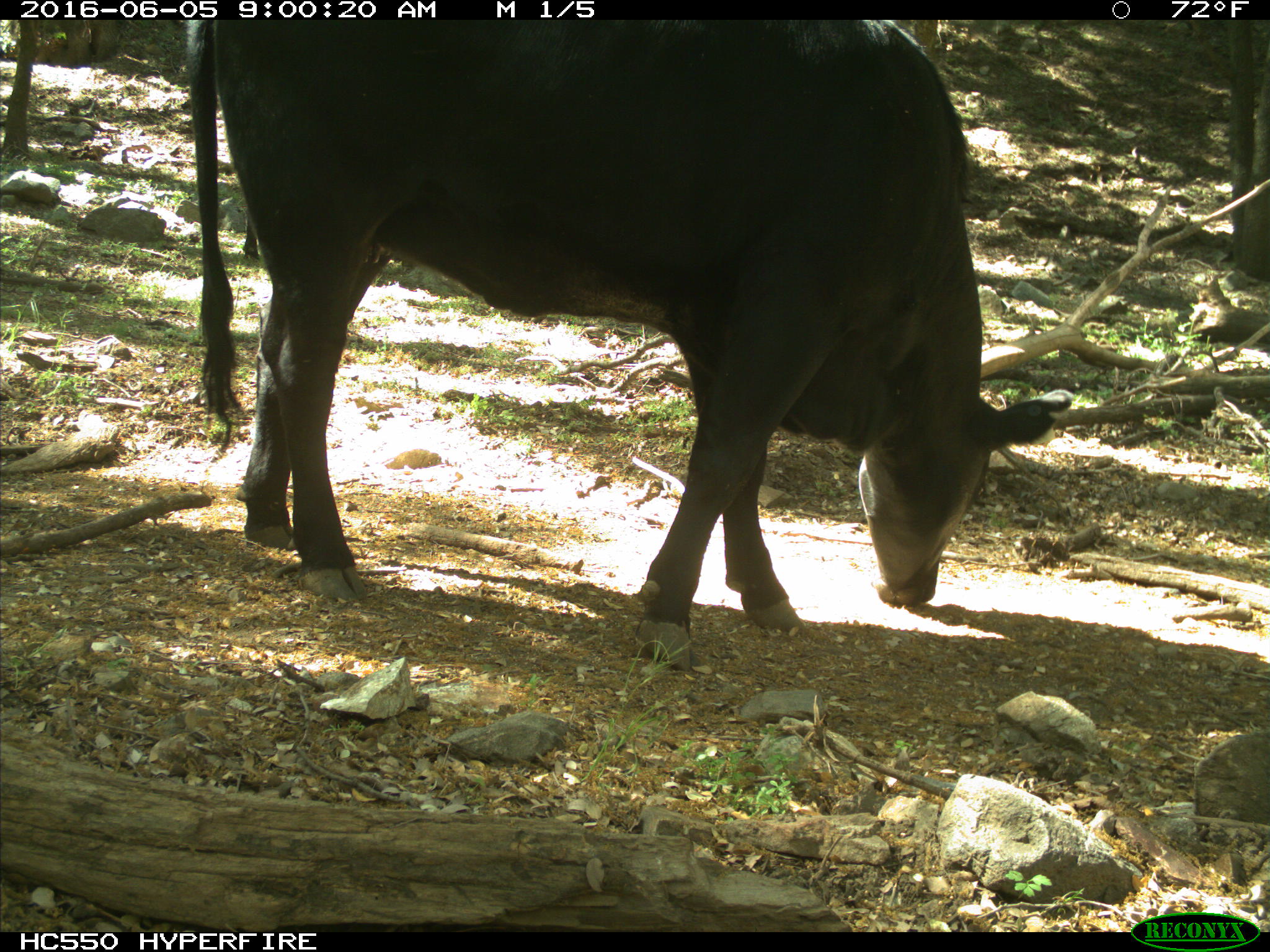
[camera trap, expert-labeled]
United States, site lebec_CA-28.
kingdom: Animalia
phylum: Chordata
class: Mammalia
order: Artiodactyla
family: Bovidae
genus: Bos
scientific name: Bos taurus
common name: domestic cow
Bos taurus (domestic cow).